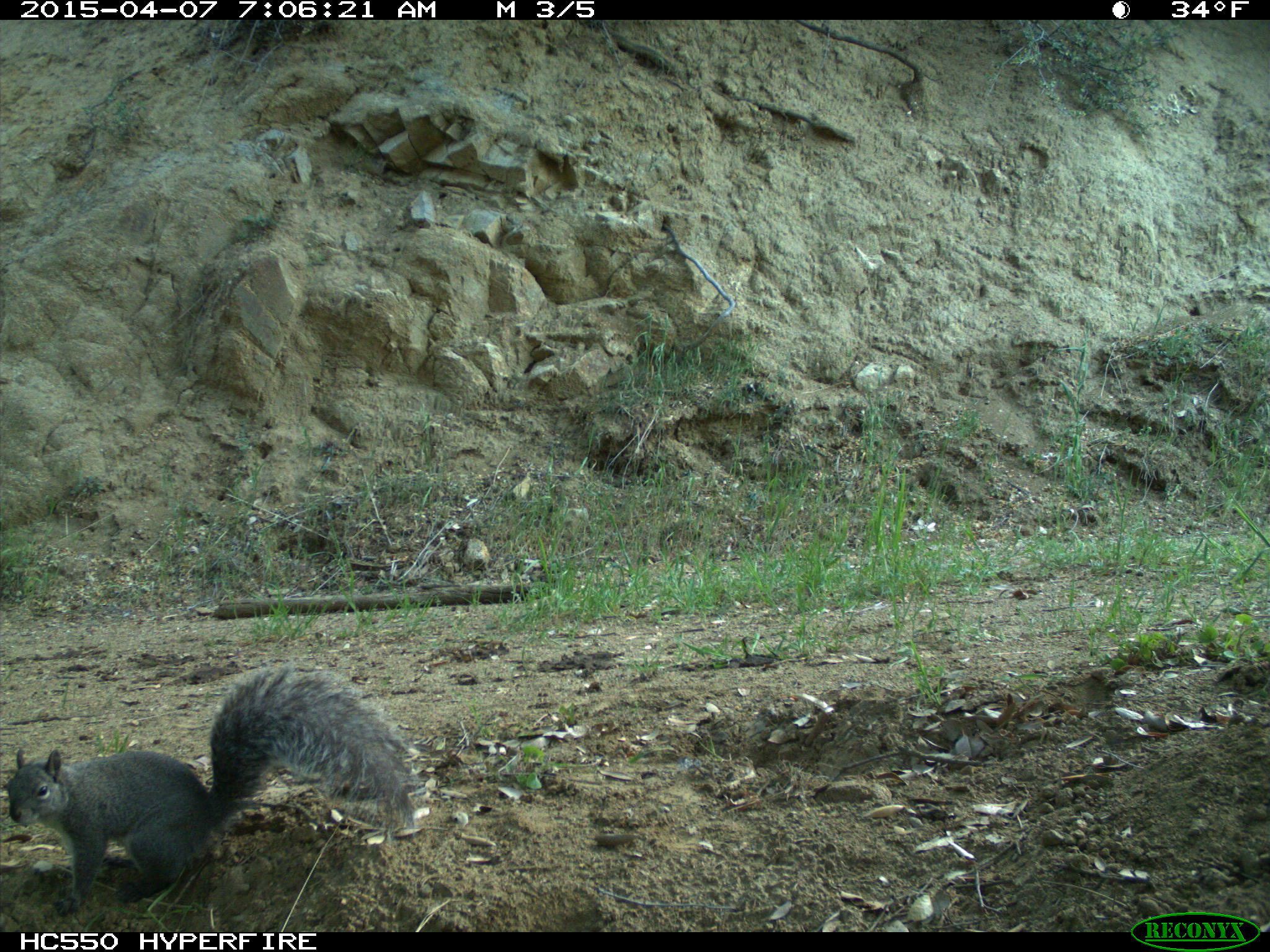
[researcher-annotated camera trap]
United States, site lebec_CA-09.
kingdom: Animalia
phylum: Chordata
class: Mammalia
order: Rodentia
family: Sciuridae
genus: Sciurus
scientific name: Sciurus carolinensis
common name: eastern gray squirrel